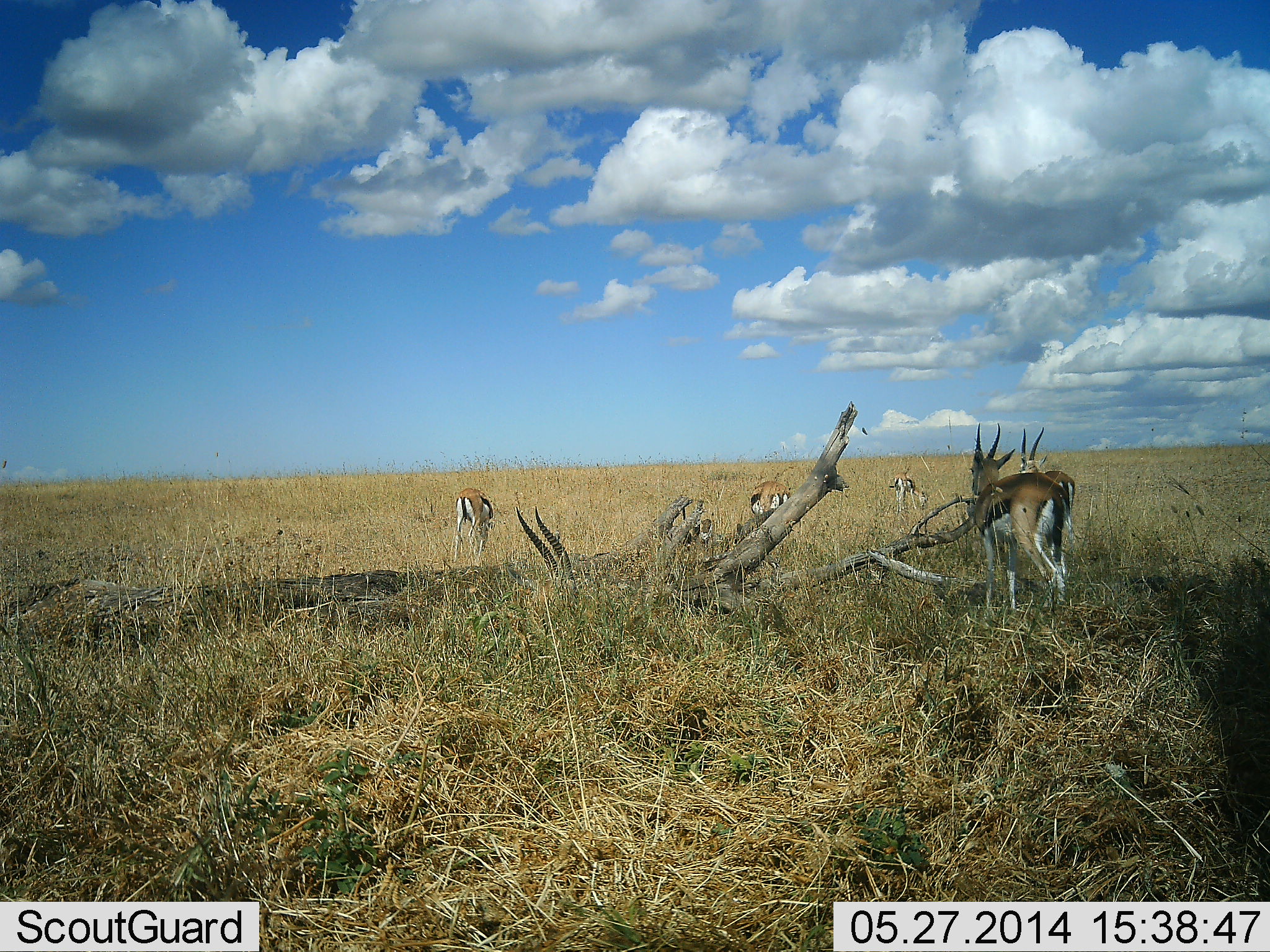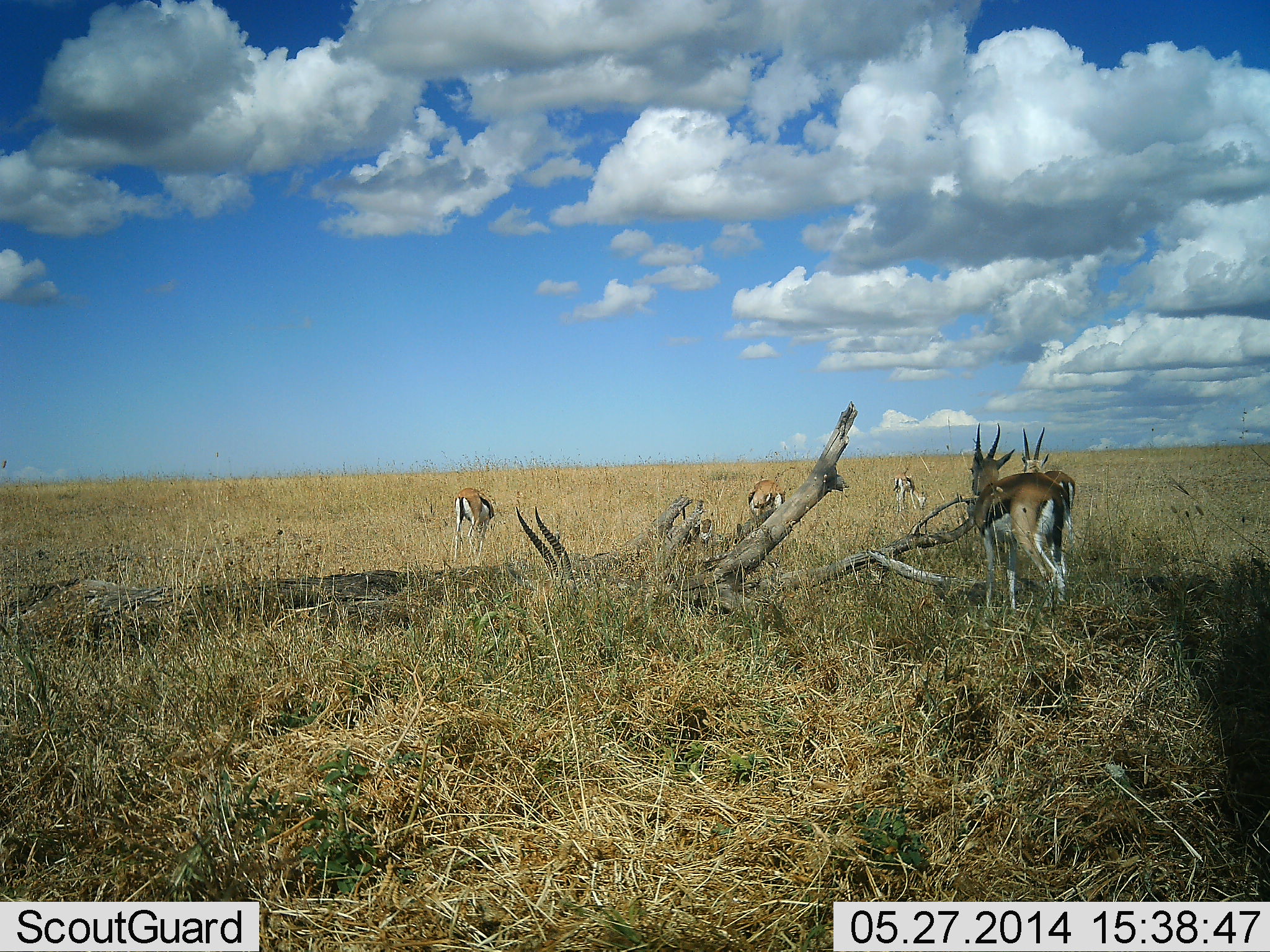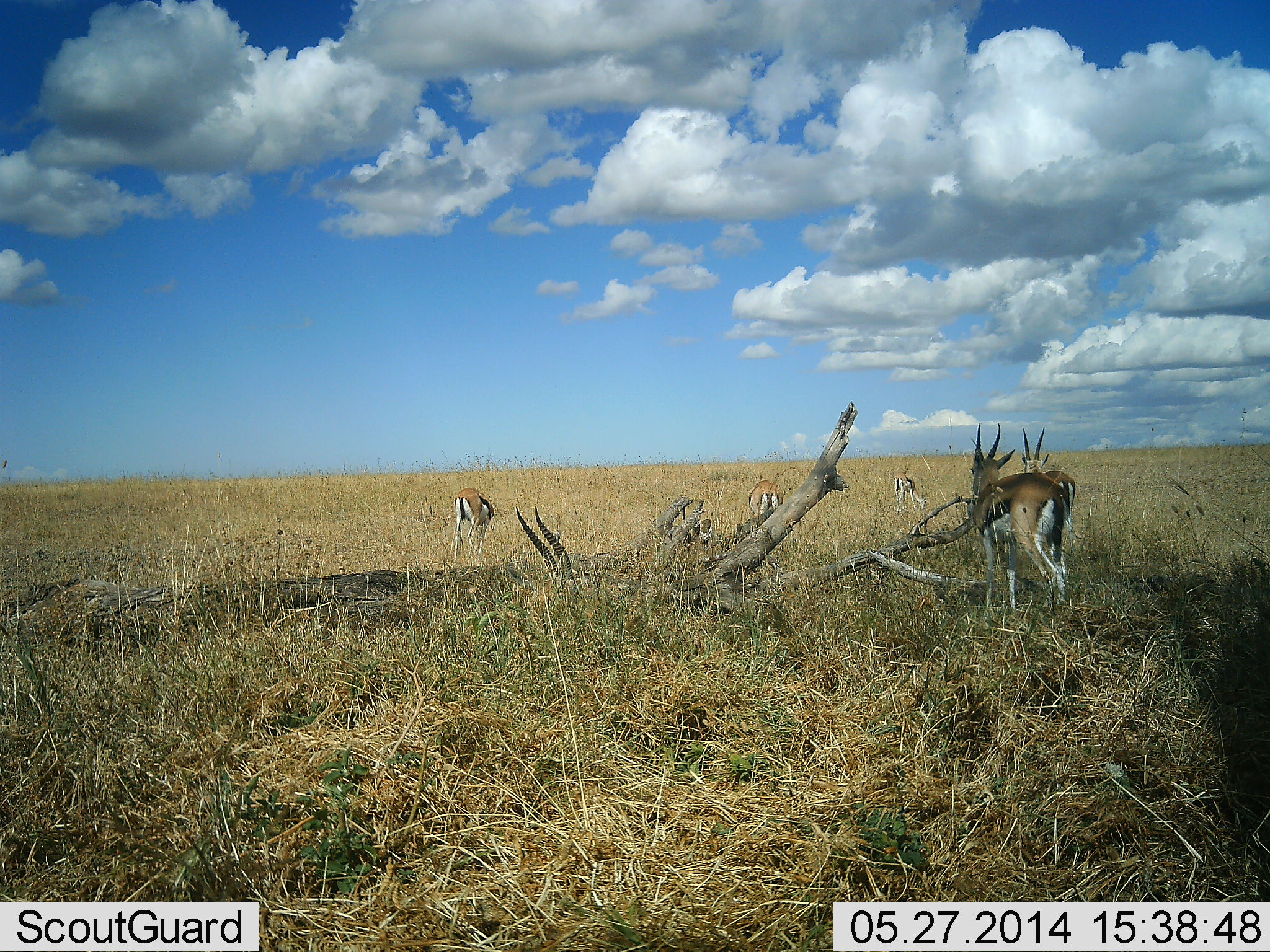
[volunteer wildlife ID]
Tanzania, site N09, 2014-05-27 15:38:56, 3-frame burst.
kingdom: Animalia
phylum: Chordata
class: Mammalia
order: Artiodactyla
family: Bovidae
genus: Eudorcas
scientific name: Eudorcas thomsonii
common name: thomson's gazelle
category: gazellethomsons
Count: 5.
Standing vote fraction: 80%.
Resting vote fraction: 40%.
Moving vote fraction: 20%.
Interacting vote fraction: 0%.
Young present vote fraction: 0%.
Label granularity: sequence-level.